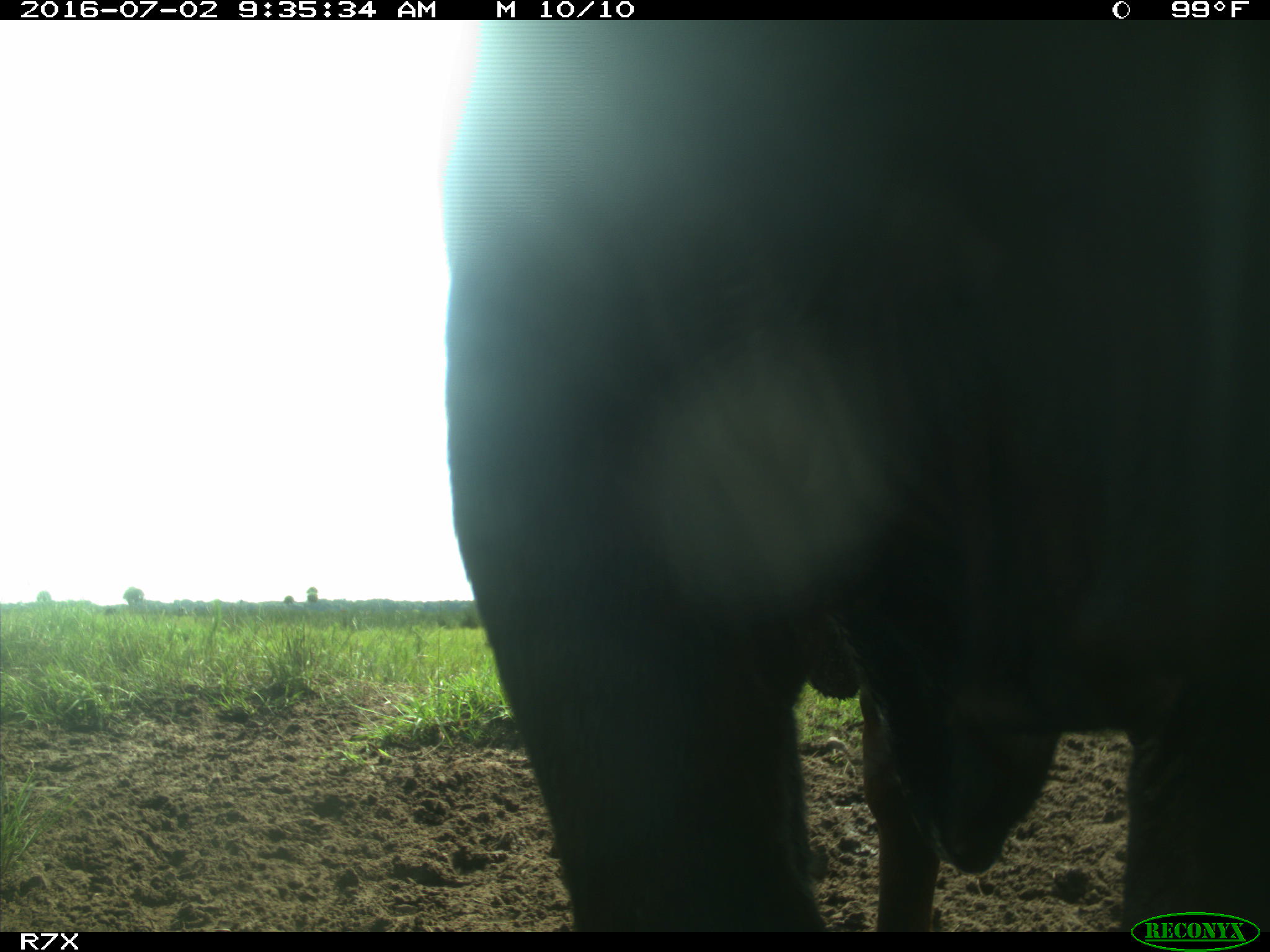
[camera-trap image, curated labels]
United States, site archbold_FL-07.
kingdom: Animalia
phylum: Chordata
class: Mammalia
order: Artiodactyla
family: Bovidae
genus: Bos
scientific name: Bos taurus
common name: domestic cow